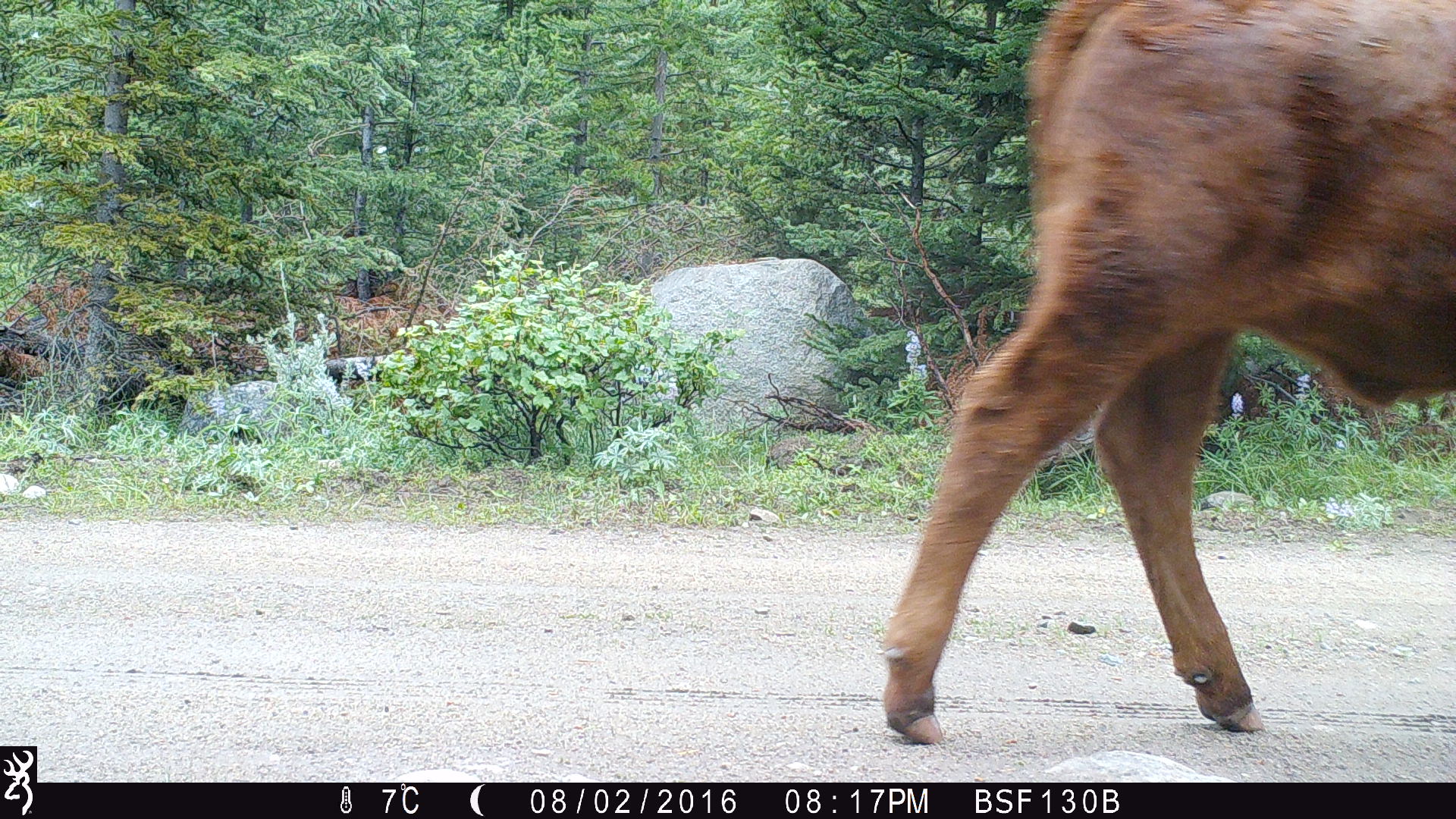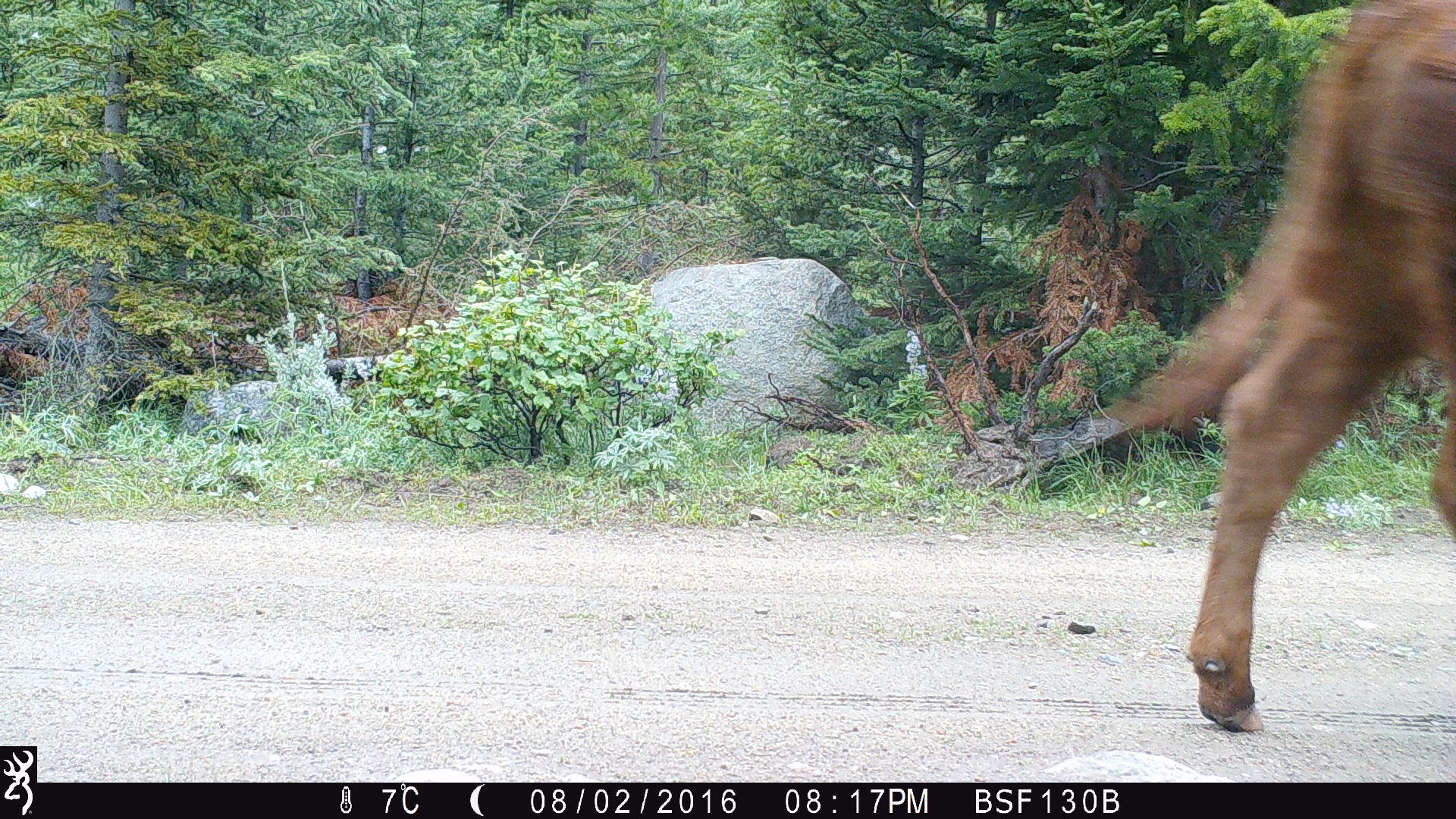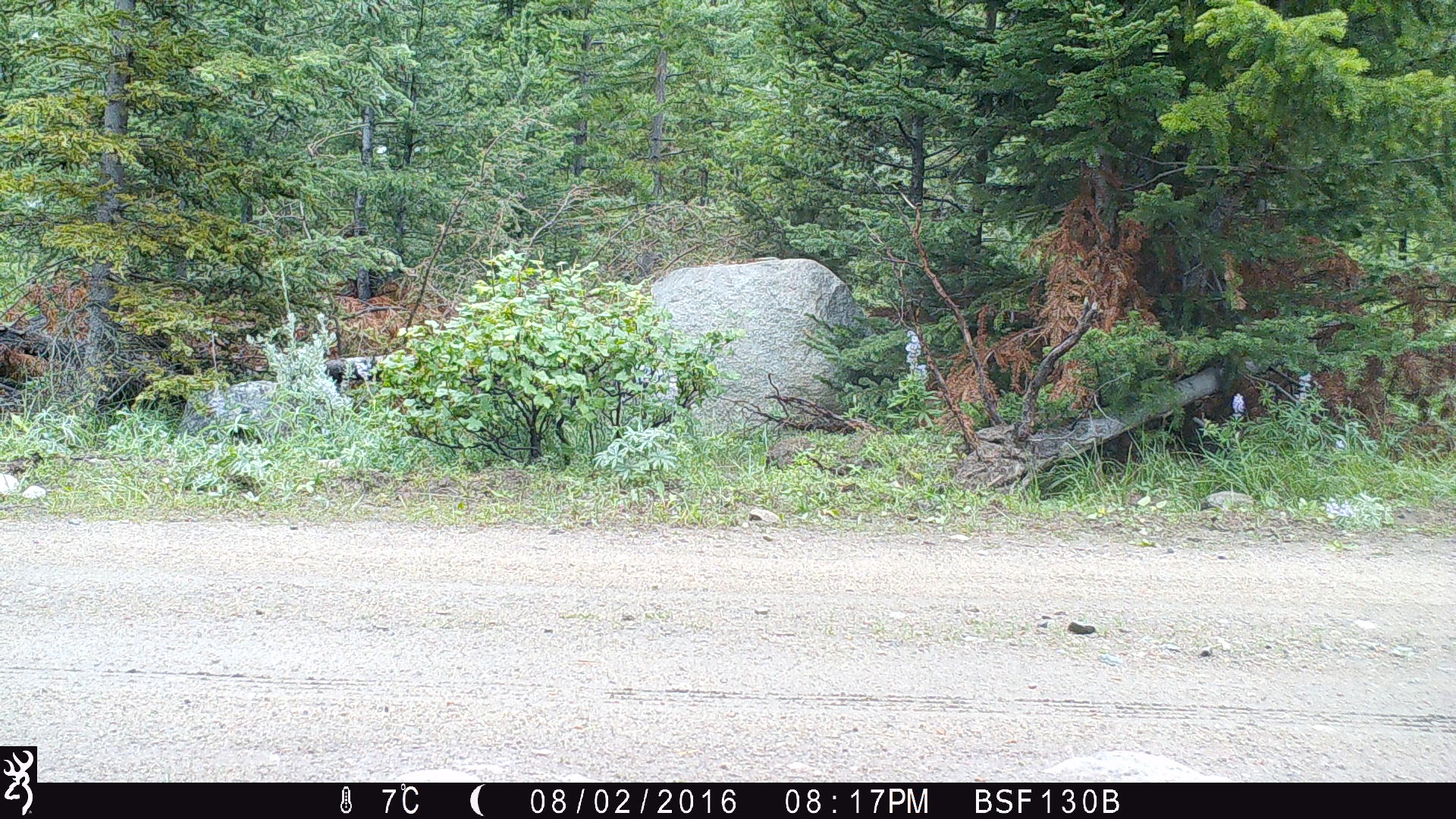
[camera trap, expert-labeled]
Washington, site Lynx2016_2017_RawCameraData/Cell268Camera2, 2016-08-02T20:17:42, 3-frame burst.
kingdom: Animalia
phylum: Chordata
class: Mammalia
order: Artiodactyla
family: Bovidae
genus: Bos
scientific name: Bos taurus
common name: domestic cattle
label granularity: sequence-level